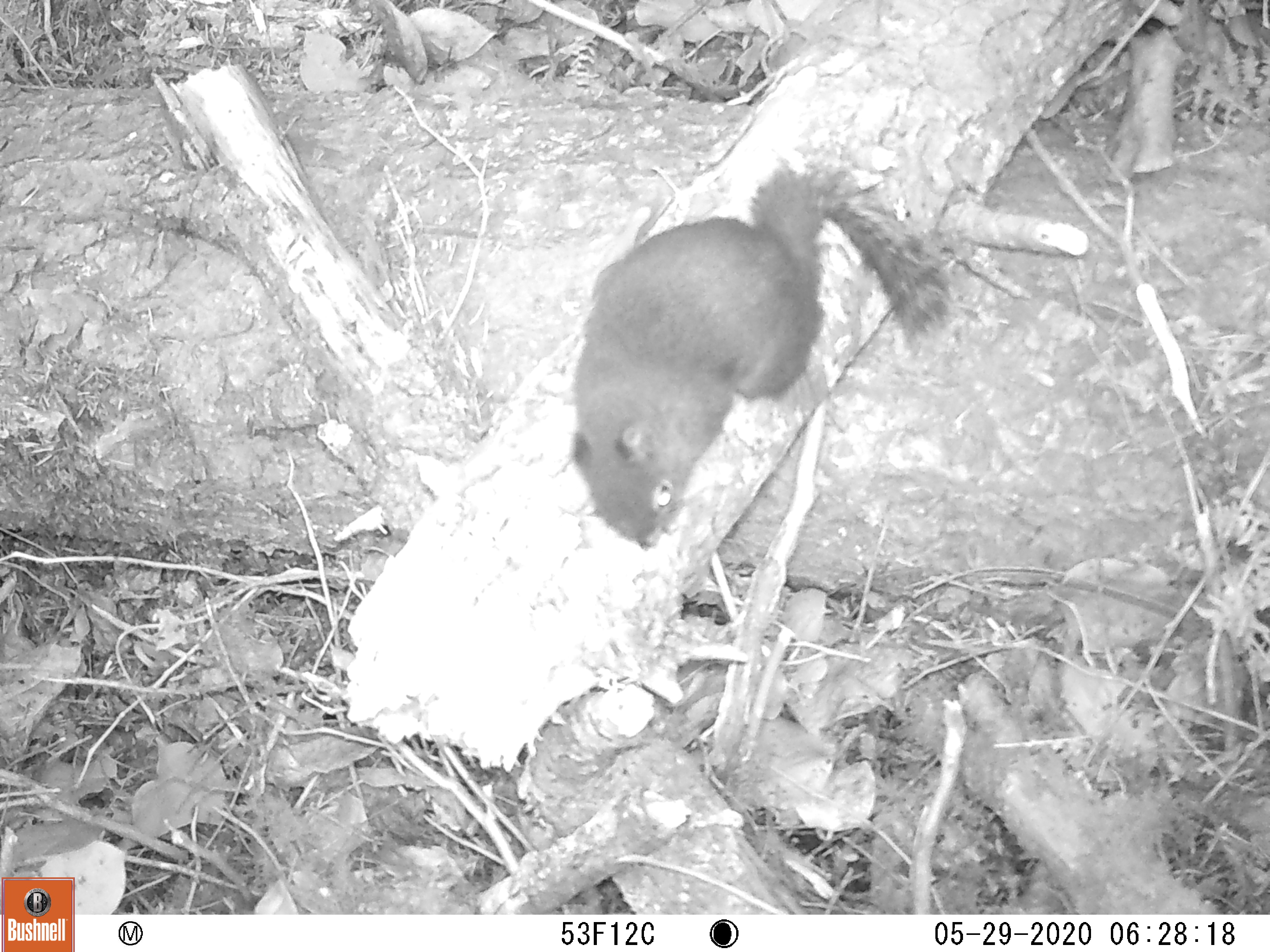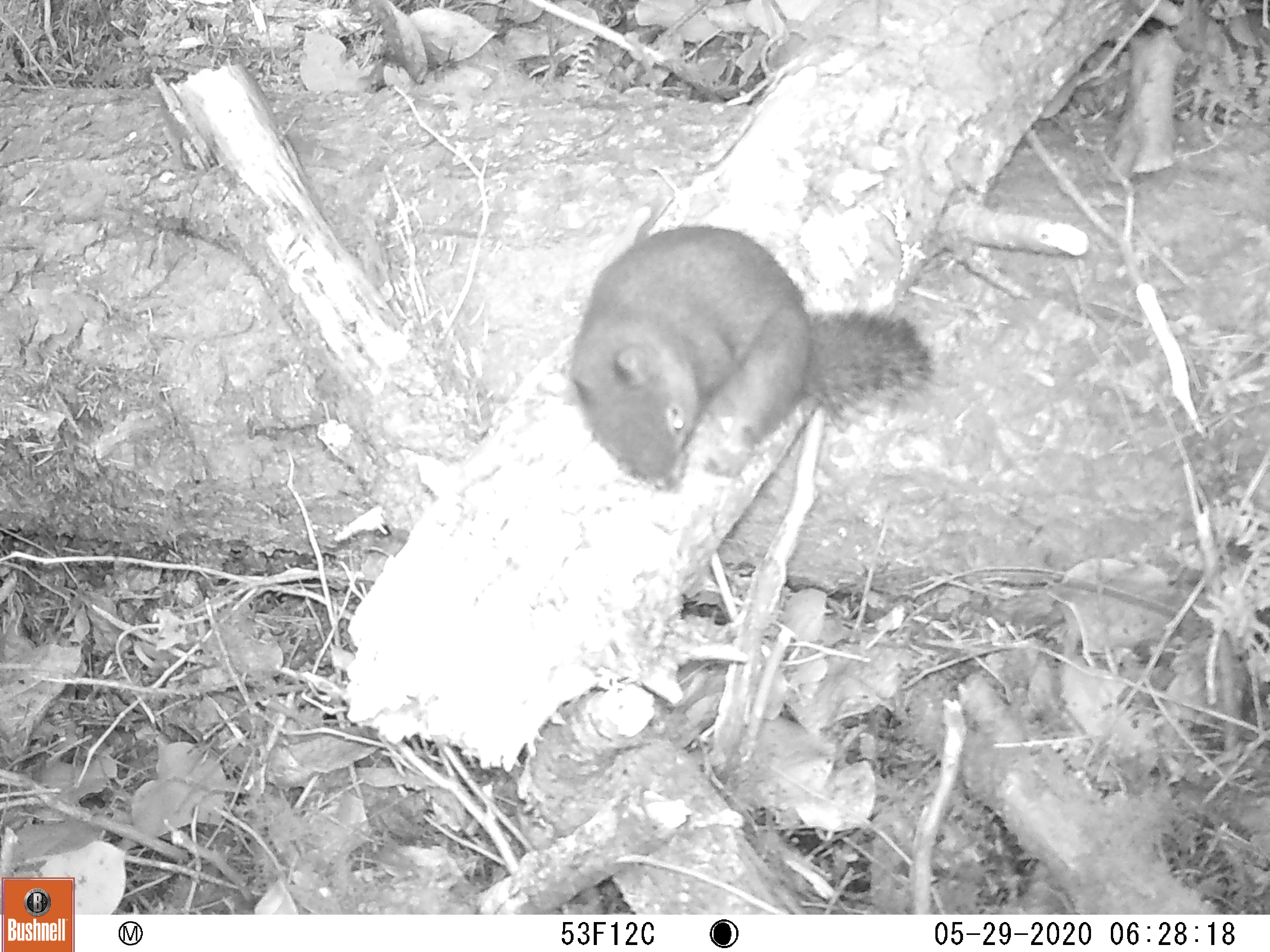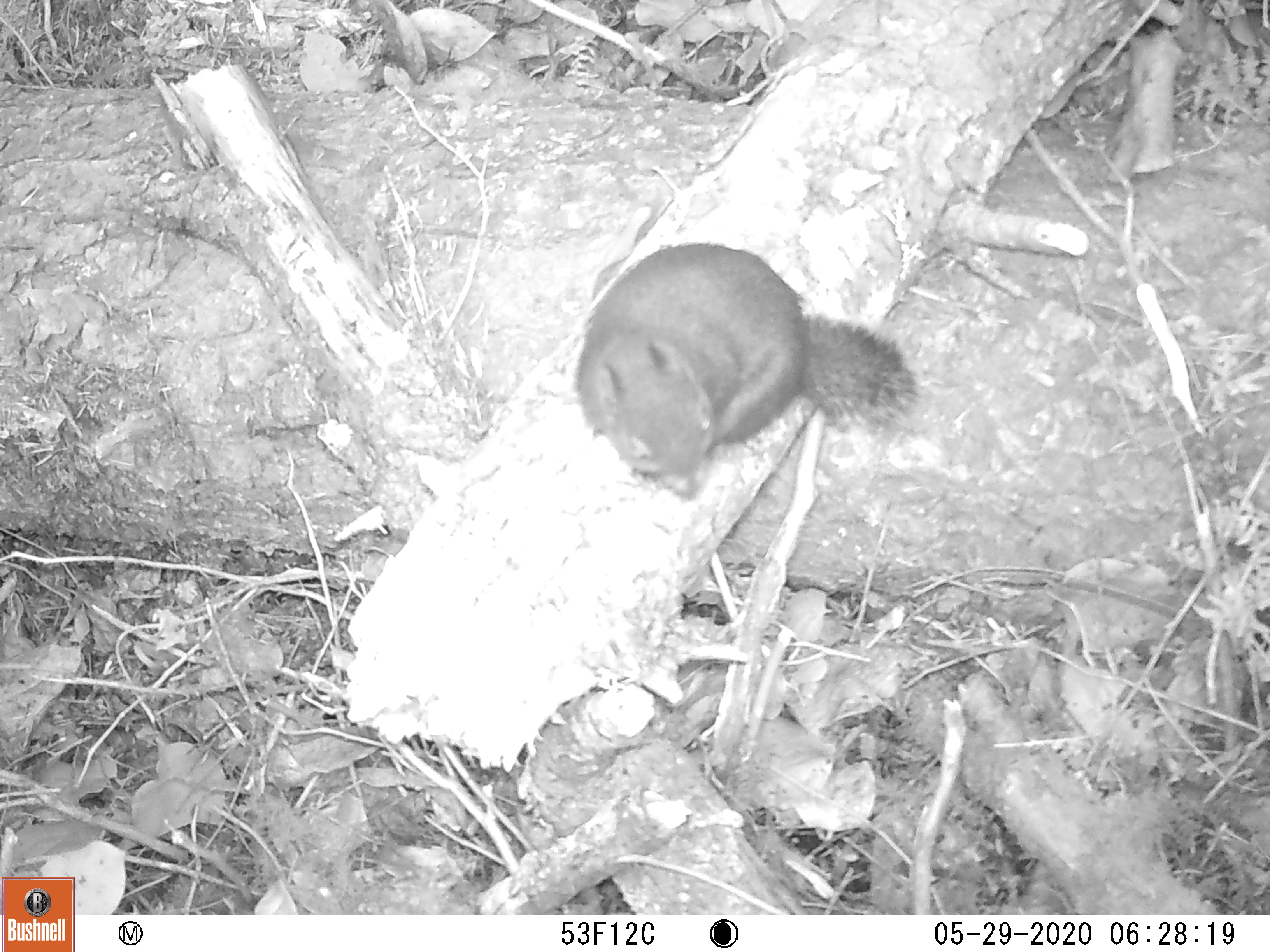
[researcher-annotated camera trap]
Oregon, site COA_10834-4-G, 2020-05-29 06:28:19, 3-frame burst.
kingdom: Animalia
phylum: Chordata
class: Mammalia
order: Rodentia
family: Sciuridae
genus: Tamiasciurus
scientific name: Tamiasciurus douglasii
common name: douglas squirrel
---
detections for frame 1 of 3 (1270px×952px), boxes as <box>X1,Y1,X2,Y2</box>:
douglas squirrel: <box>565,163,953,551</box>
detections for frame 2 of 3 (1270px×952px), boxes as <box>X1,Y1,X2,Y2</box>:
douglas squirrel: <box>567,229,936,497</box>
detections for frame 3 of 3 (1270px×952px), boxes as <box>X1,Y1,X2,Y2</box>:
douglas squirrel: <box>577,237,925,501</box>